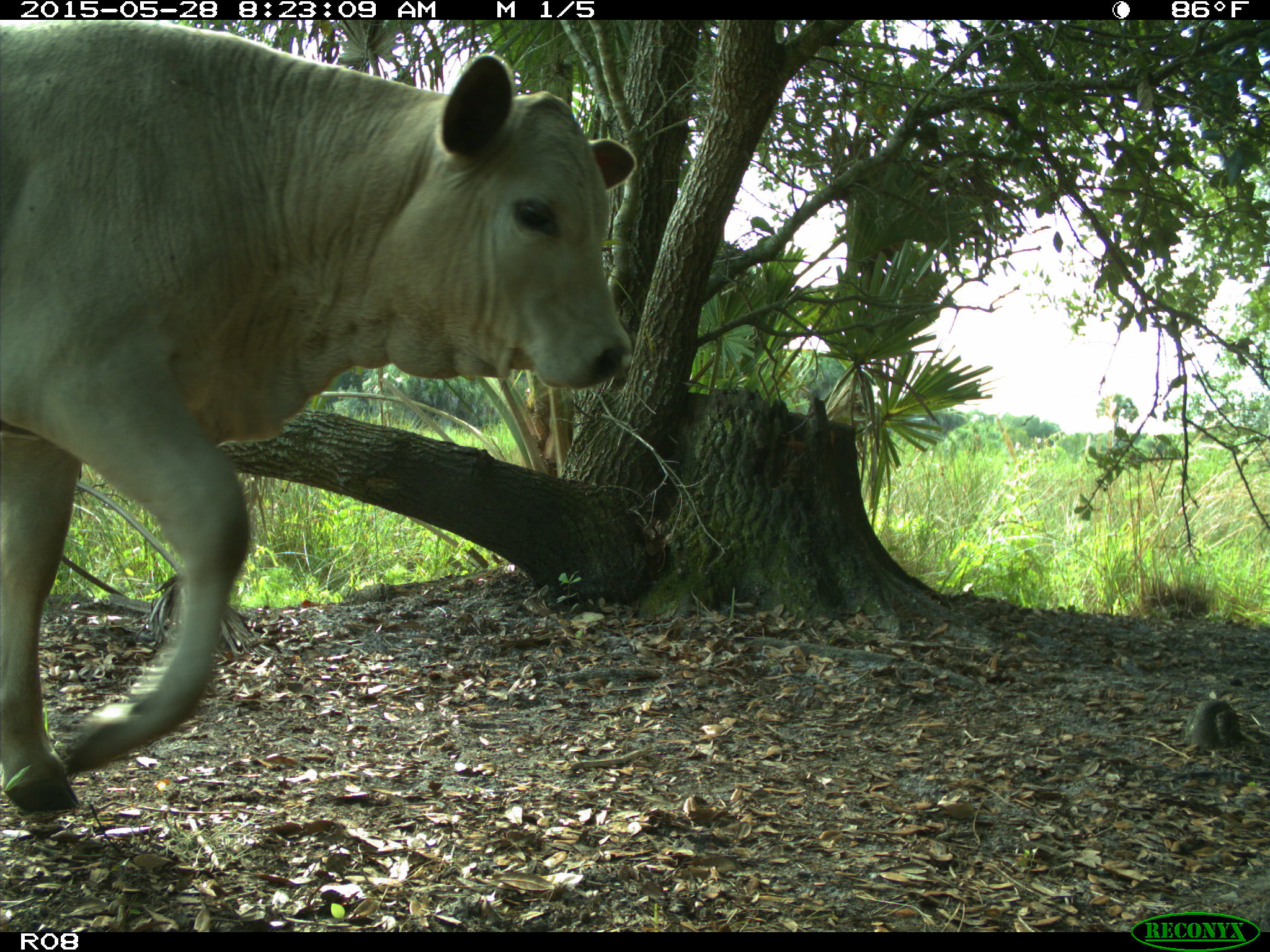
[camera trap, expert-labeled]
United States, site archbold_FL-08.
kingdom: Animalia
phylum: Chordata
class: Mammalia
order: Artiodactyla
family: Bovidae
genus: Bos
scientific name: Bos taurus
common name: domestic cow